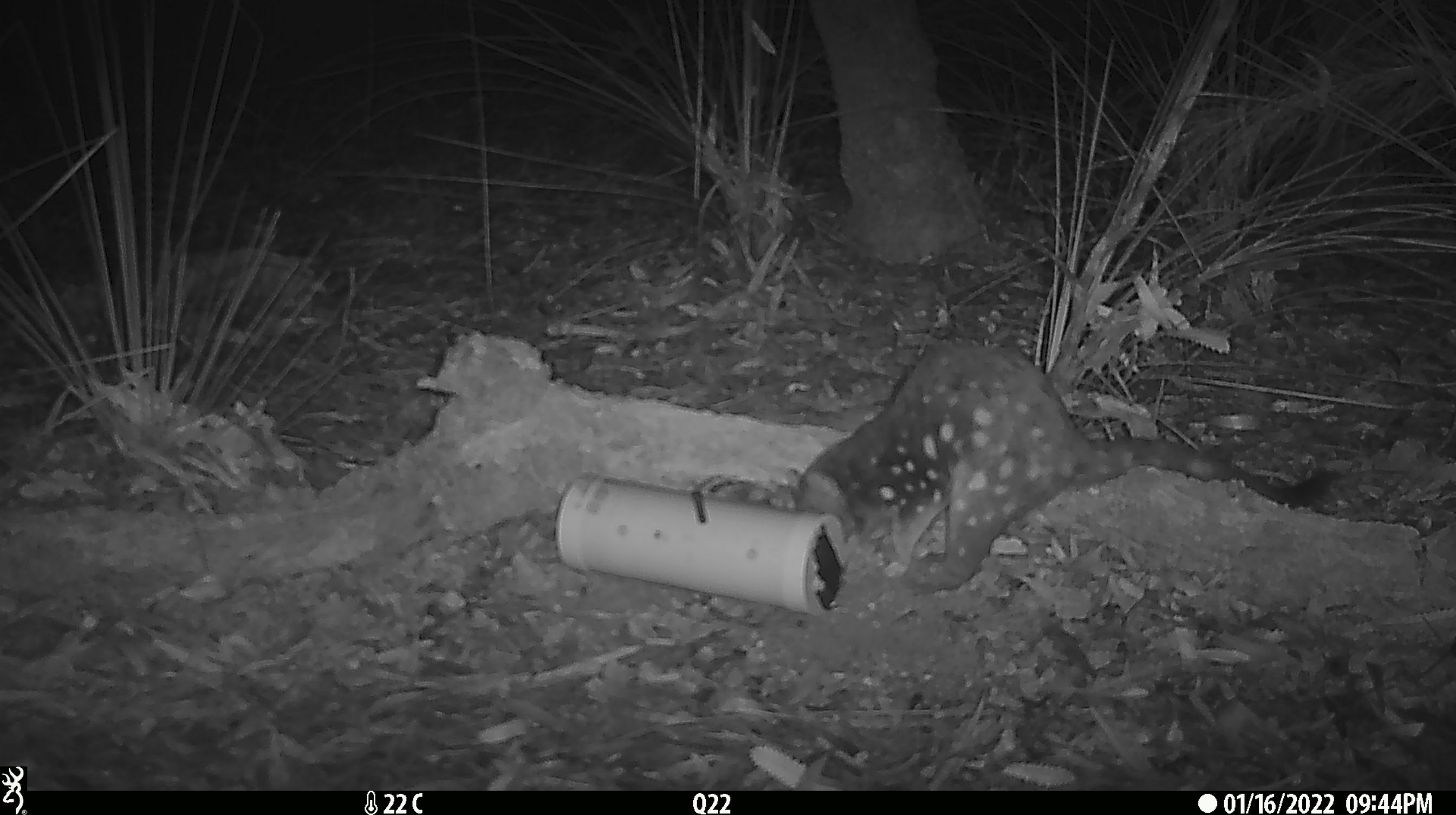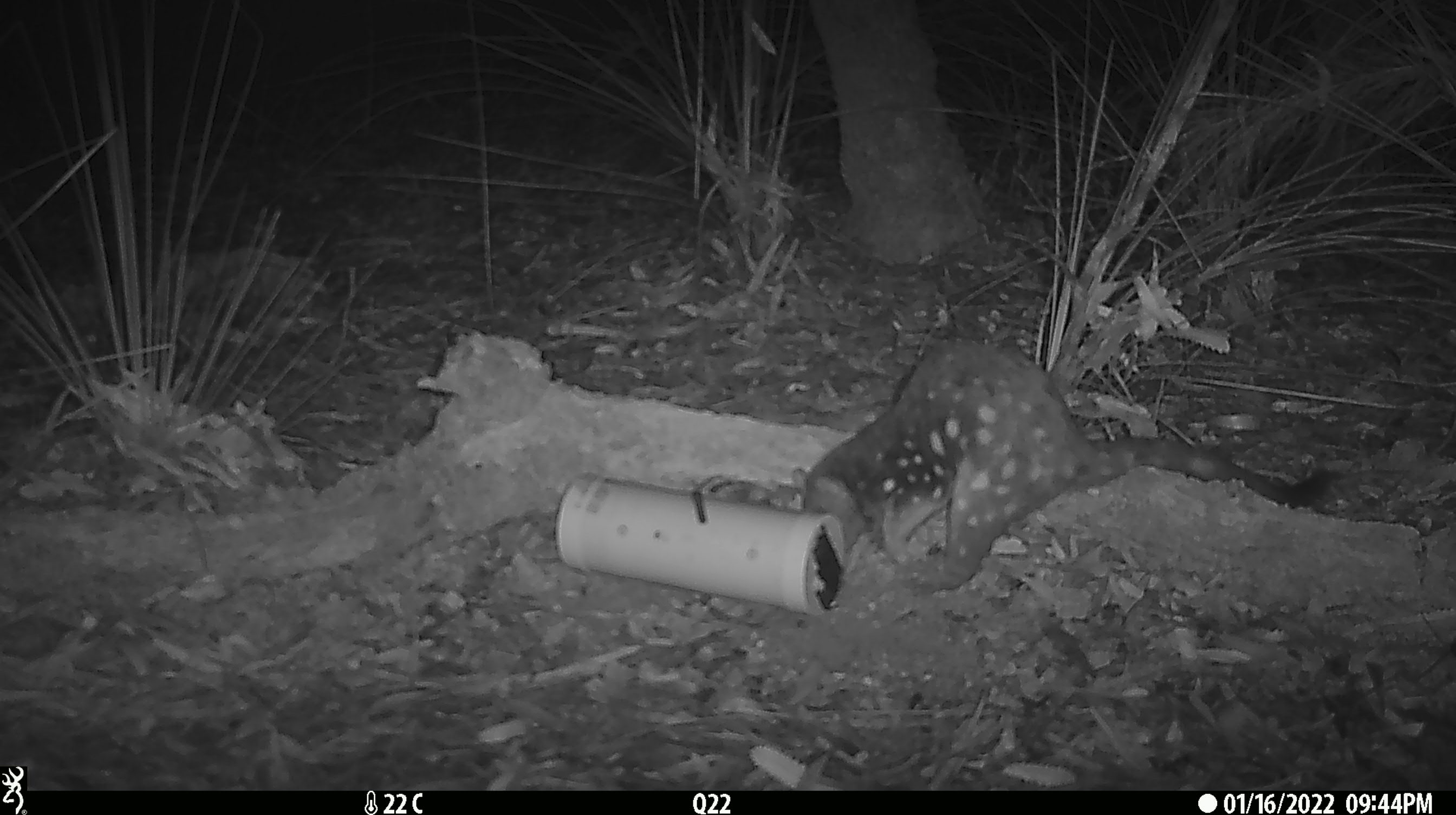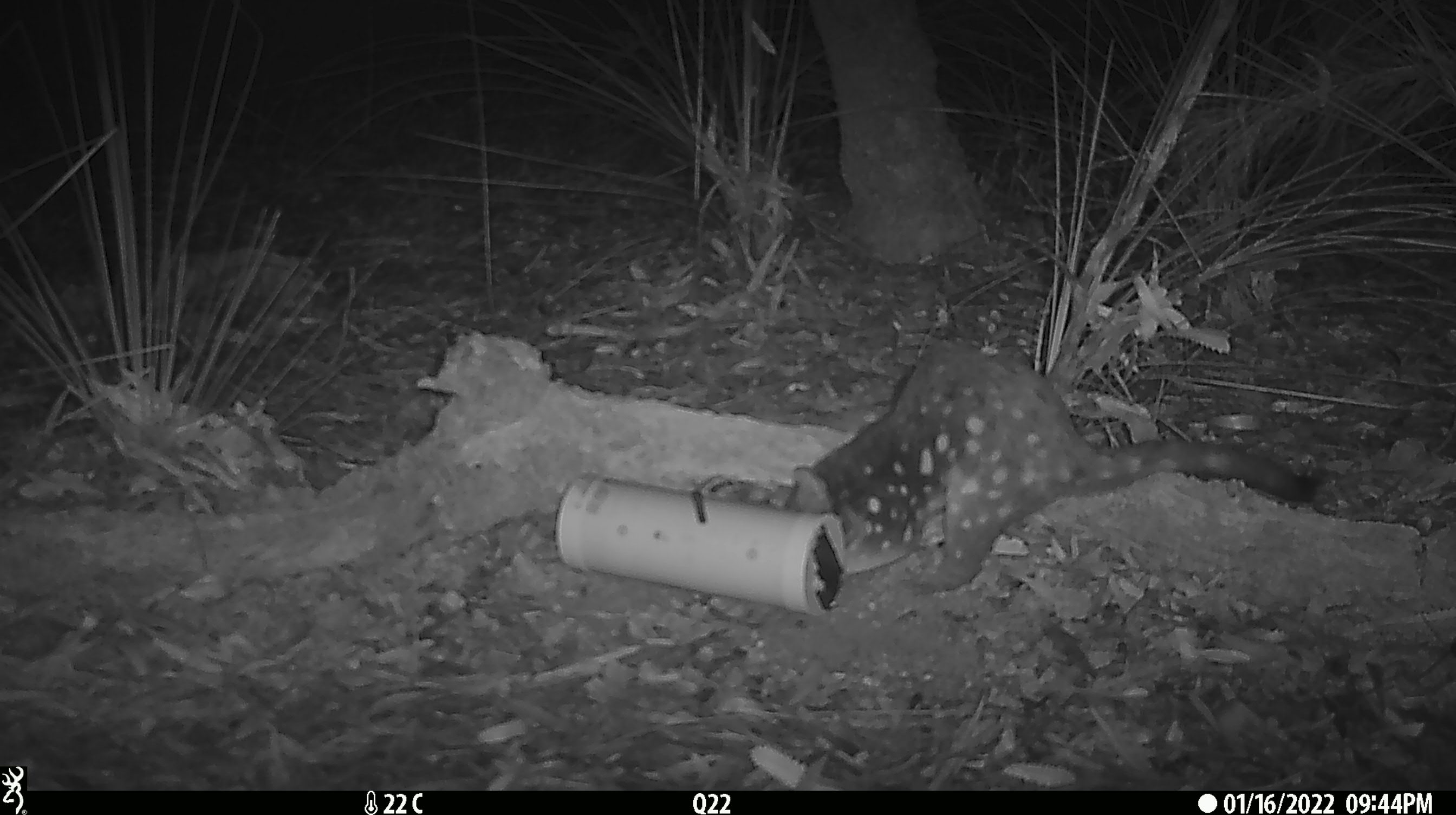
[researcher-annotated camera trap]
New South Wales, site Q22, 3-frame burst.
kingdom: Animalia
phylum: Chordata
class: Mammalia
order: Dasyuromorphia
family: Dasyuridae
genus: Dasyurus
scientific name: Dasyurus maculatus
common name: spotted-tailed quoll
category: quoll